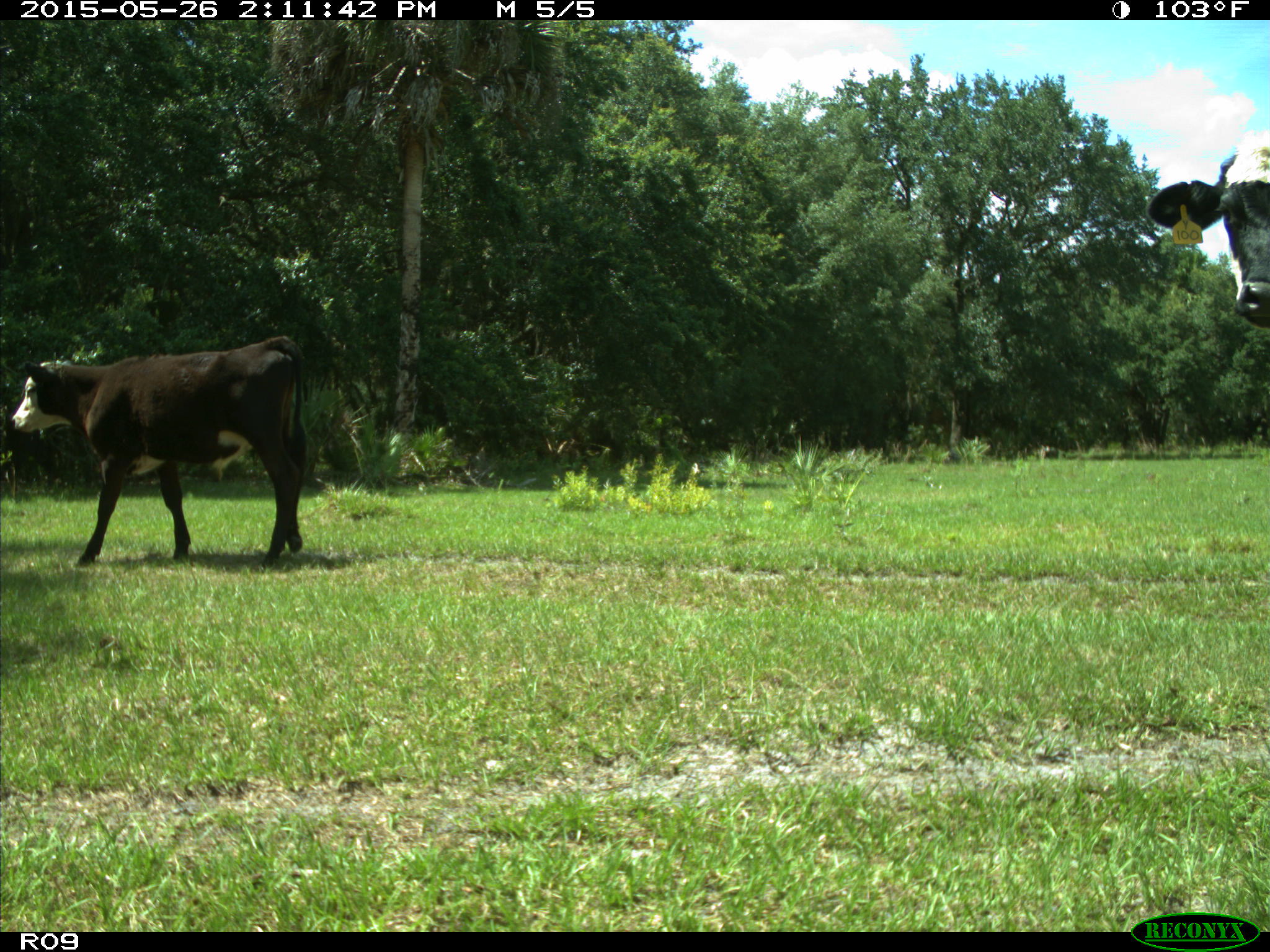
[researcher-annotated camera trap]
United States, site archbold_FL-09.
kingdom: Animalia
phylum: Chordata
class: Mammalia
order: Artiodactyla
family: Bovidae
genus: Bos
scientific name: Bos taurus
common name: domestic cow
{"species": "Bos taurus (domestic cow)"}